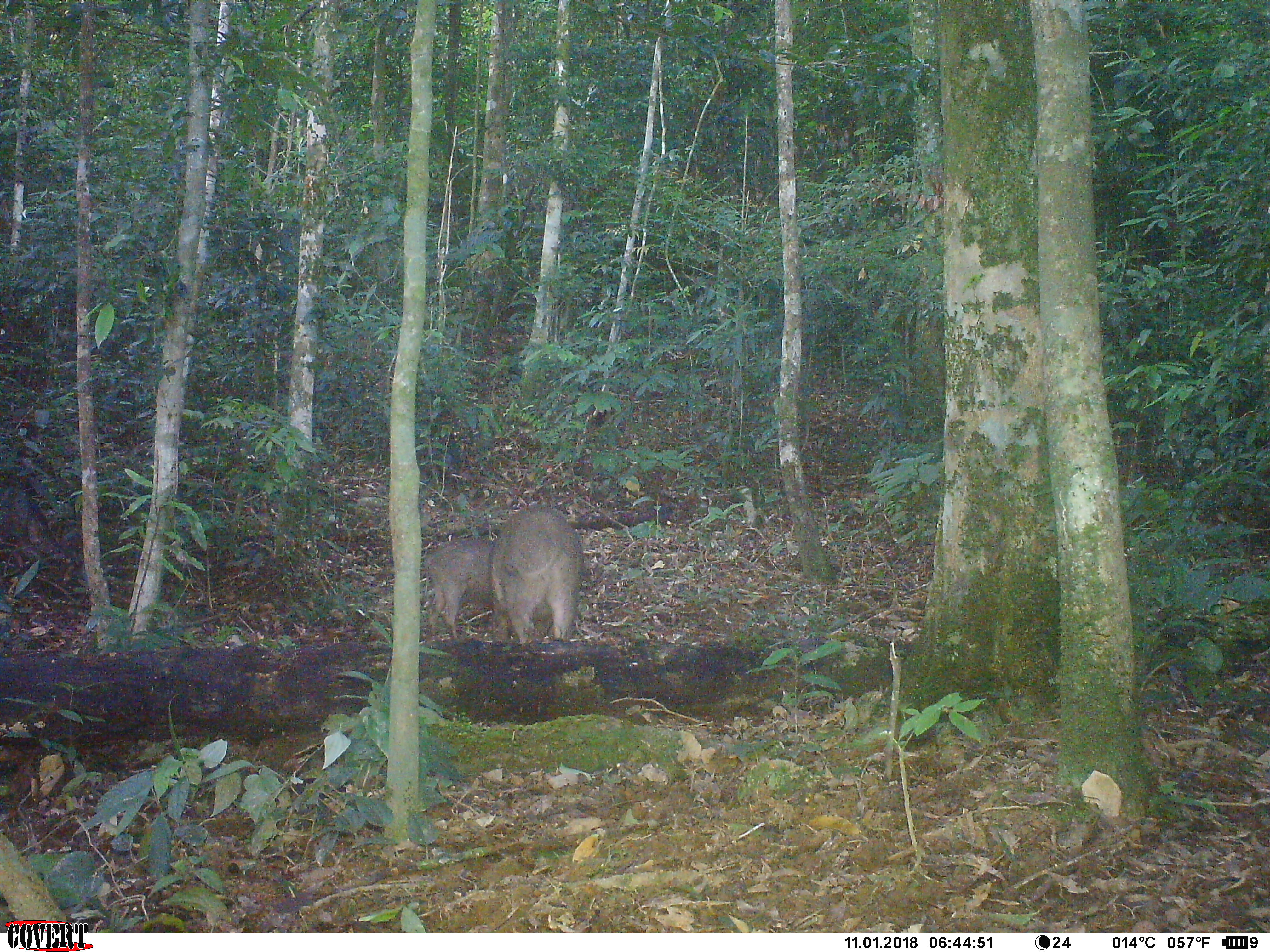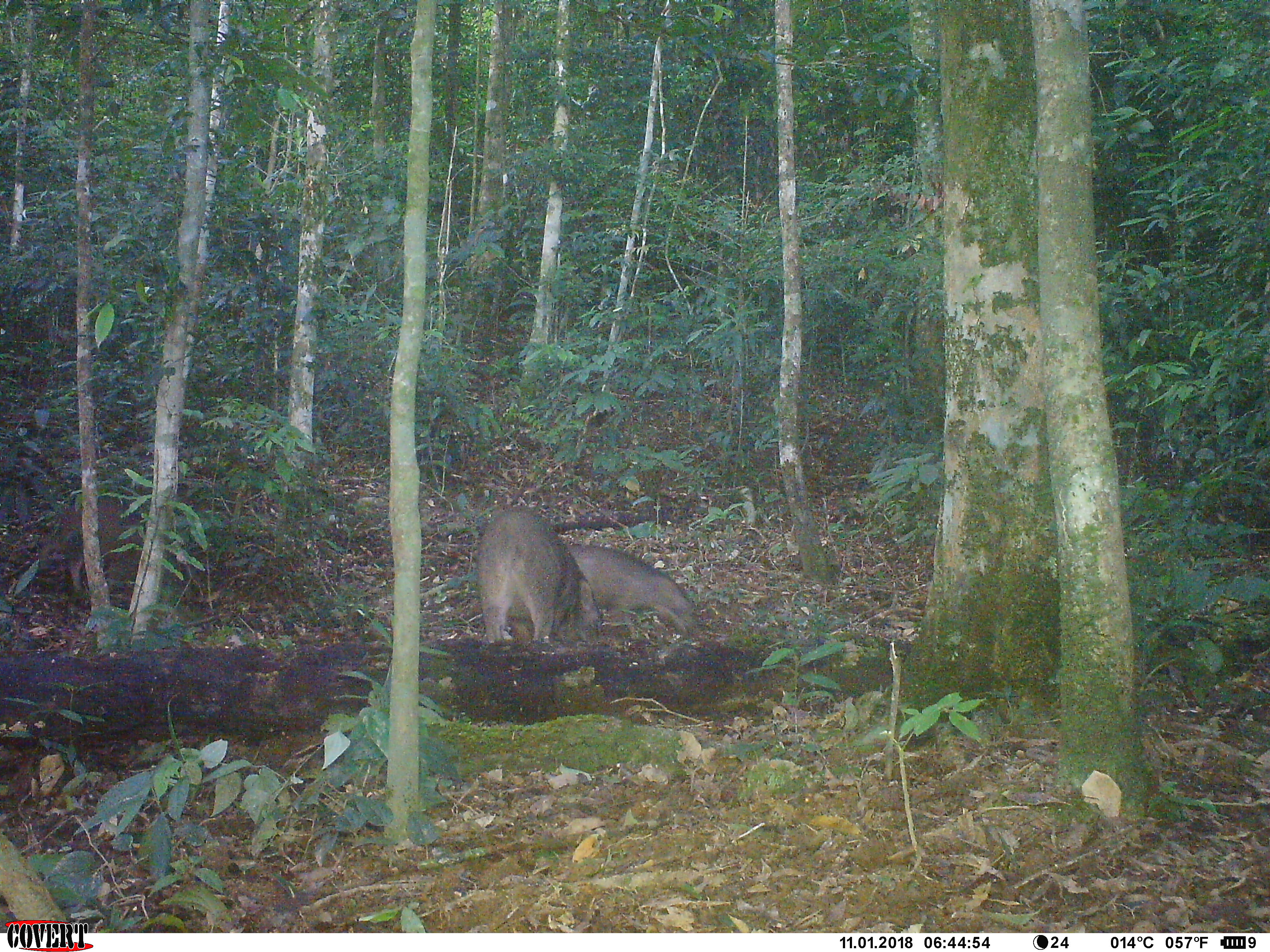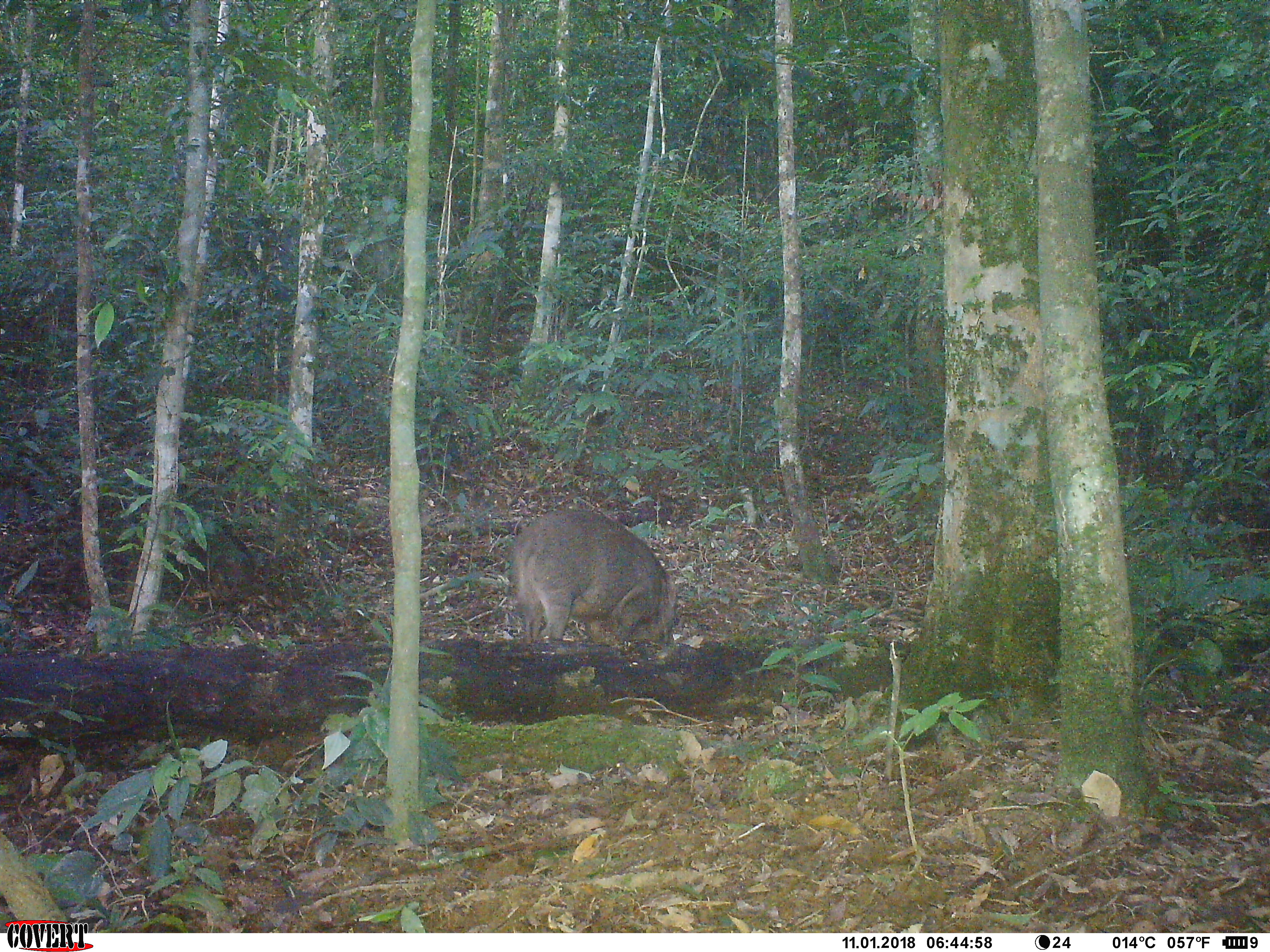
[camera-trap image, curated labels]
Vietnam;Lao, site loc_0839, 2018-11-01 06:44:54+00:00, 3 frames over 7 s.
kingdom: Animalia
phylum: Chordata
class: Mammalia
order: Artiodactyla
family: Suidae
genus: Sus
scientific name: Sus scrofa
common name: eurasian wild pig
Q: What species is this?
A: Eurasian wild pig (Sus scrofa).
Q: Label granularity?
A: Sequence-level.